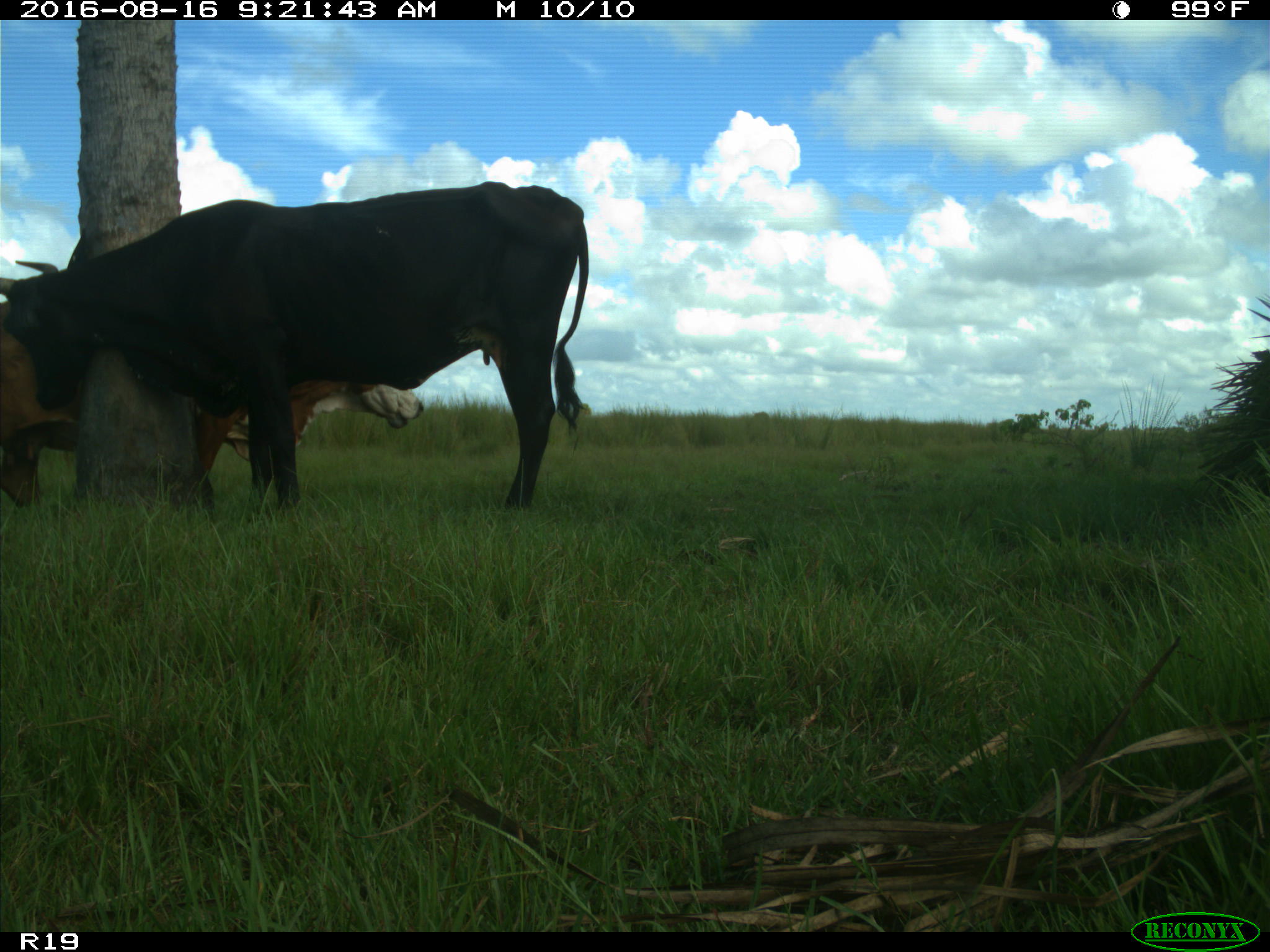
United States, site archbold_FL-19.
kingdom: Animalia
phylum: Chordata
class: Mammalia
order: Artiodactyla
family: Bovidae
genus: Bos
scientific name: Bos taurus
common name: domestic cow